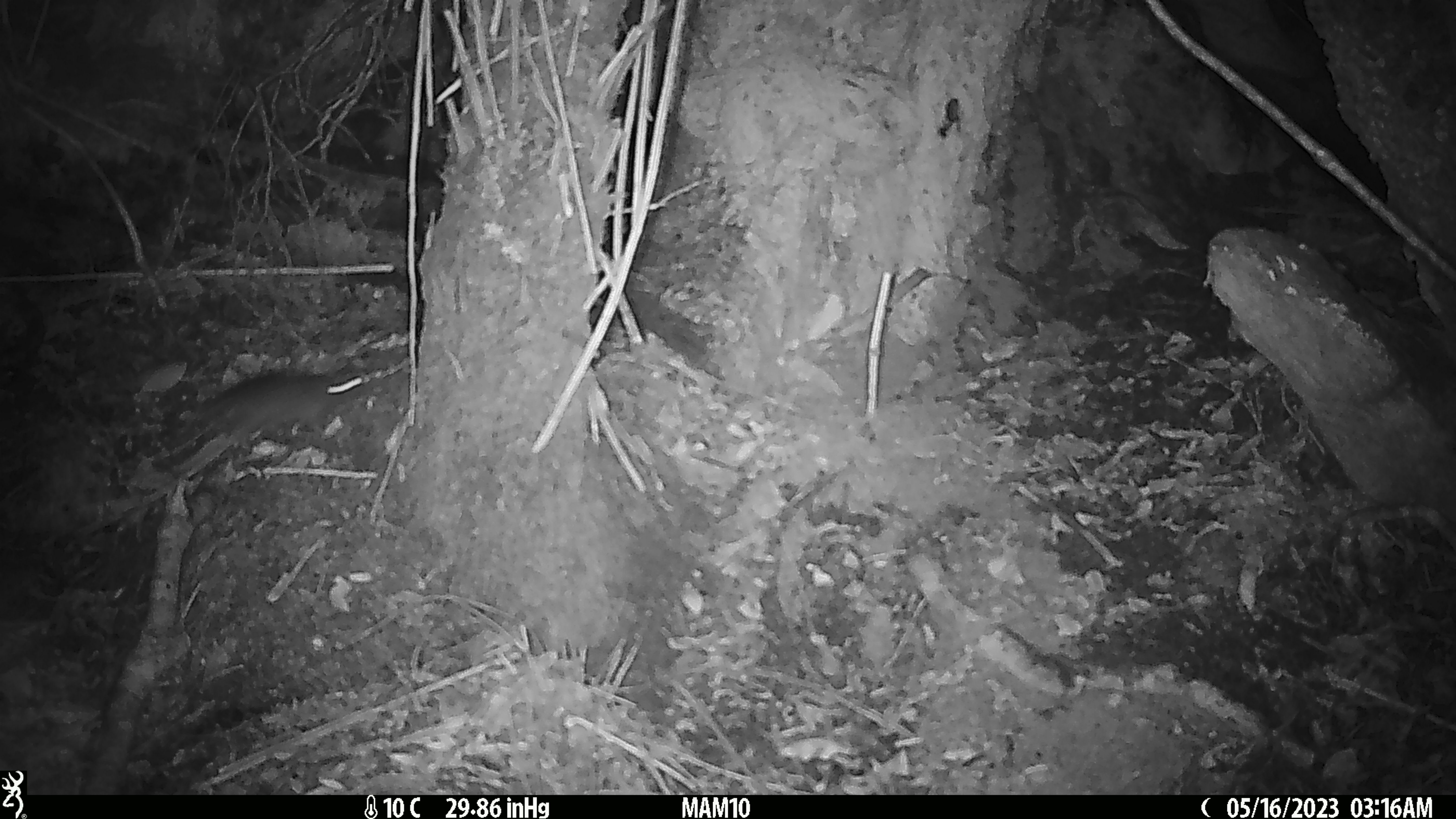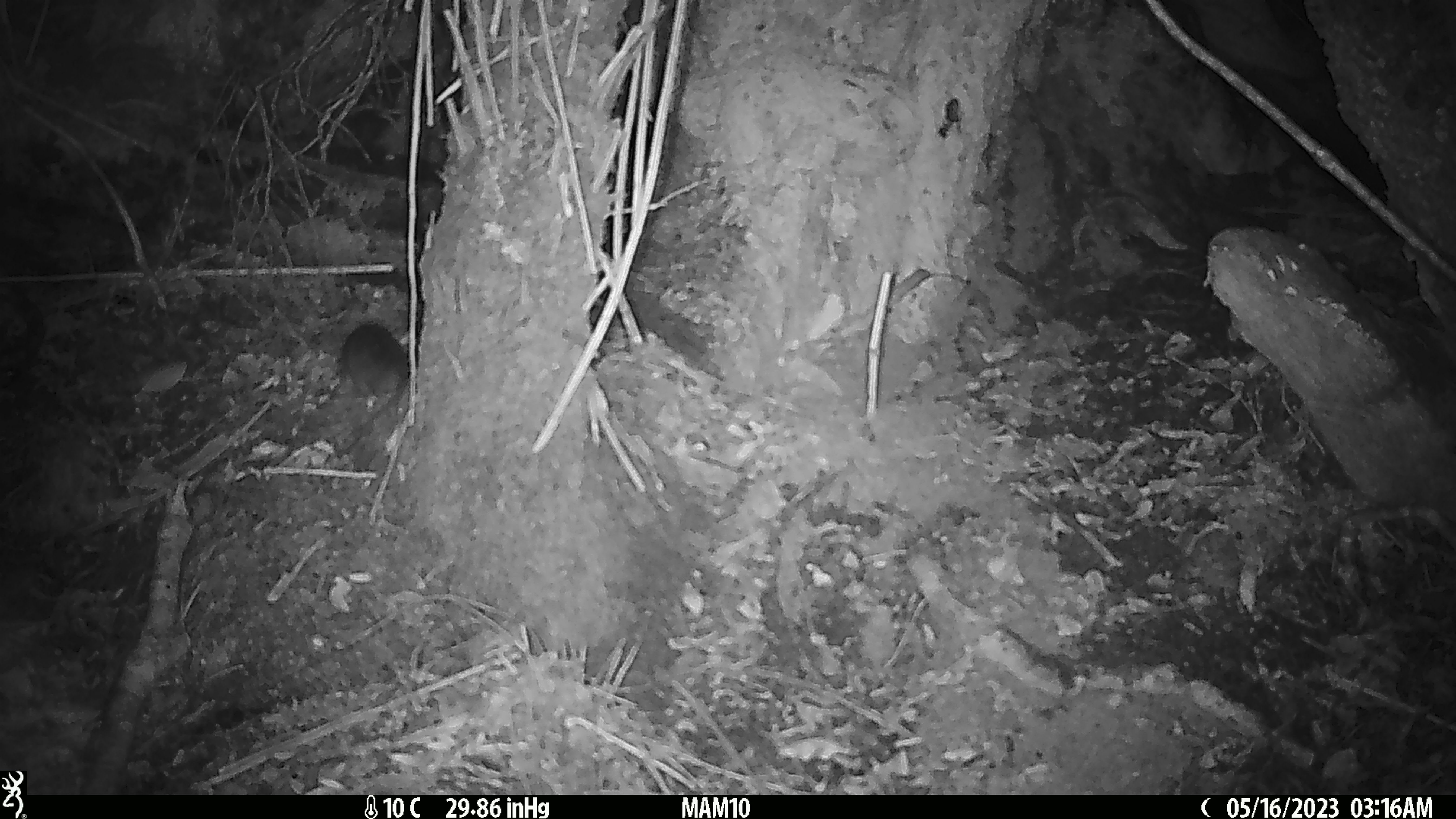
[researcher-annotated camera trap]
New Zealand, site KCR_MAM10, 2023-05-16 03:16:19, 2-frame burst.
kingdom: Animalia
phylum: Chordata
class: Mammalia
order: Rodentia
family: Muridae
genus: Rattus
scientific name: Rattus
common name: rat